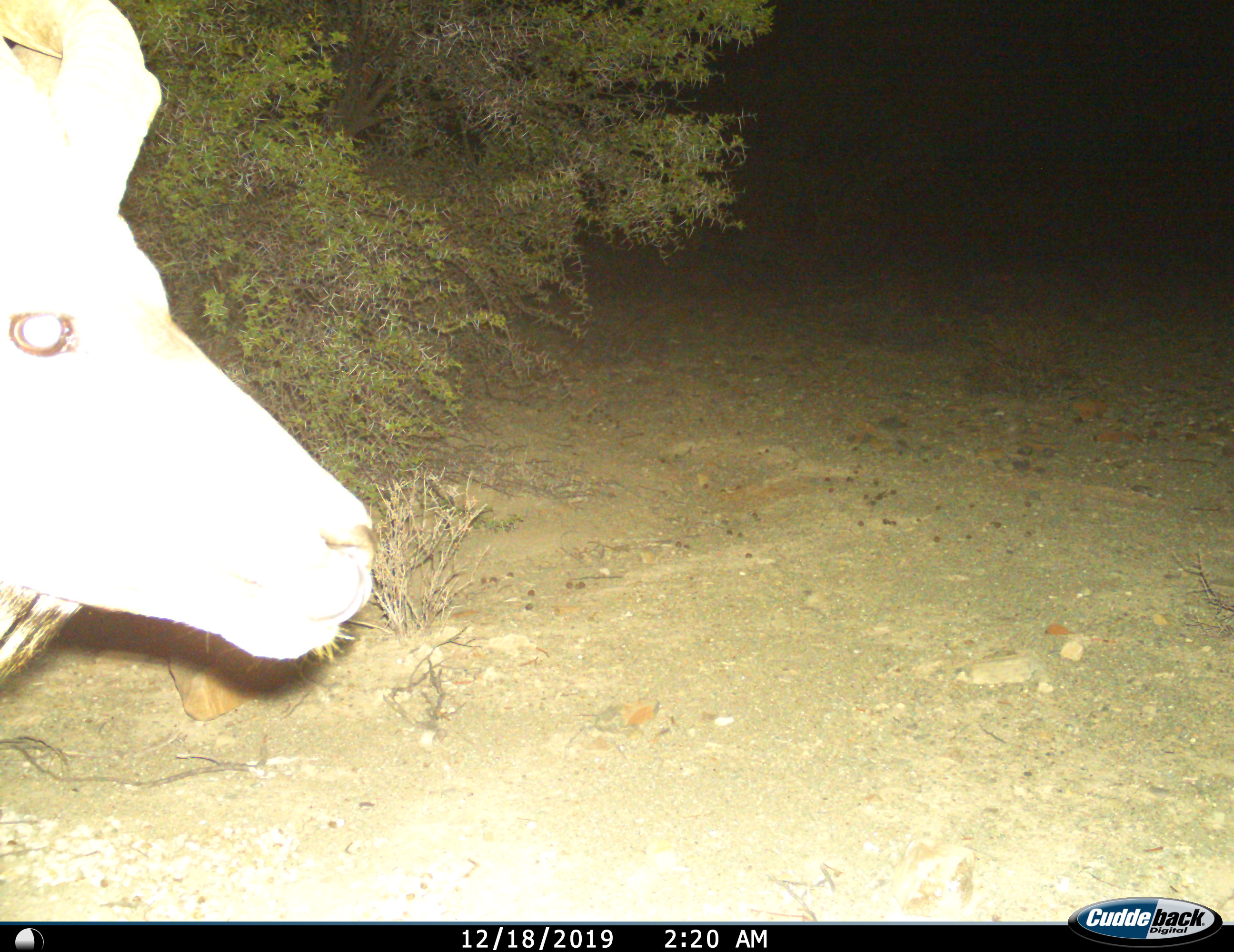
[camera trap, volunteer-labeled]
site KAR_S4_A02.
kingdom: Animalia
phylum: Chordata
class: Mammalia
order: Artiodactyla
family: Bovidae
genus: Tragelaphus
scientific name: Tragelaphus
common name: kudu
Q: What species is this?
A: Kudu (Tragelaphus).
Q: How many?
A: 1.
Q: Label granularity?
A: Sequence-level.